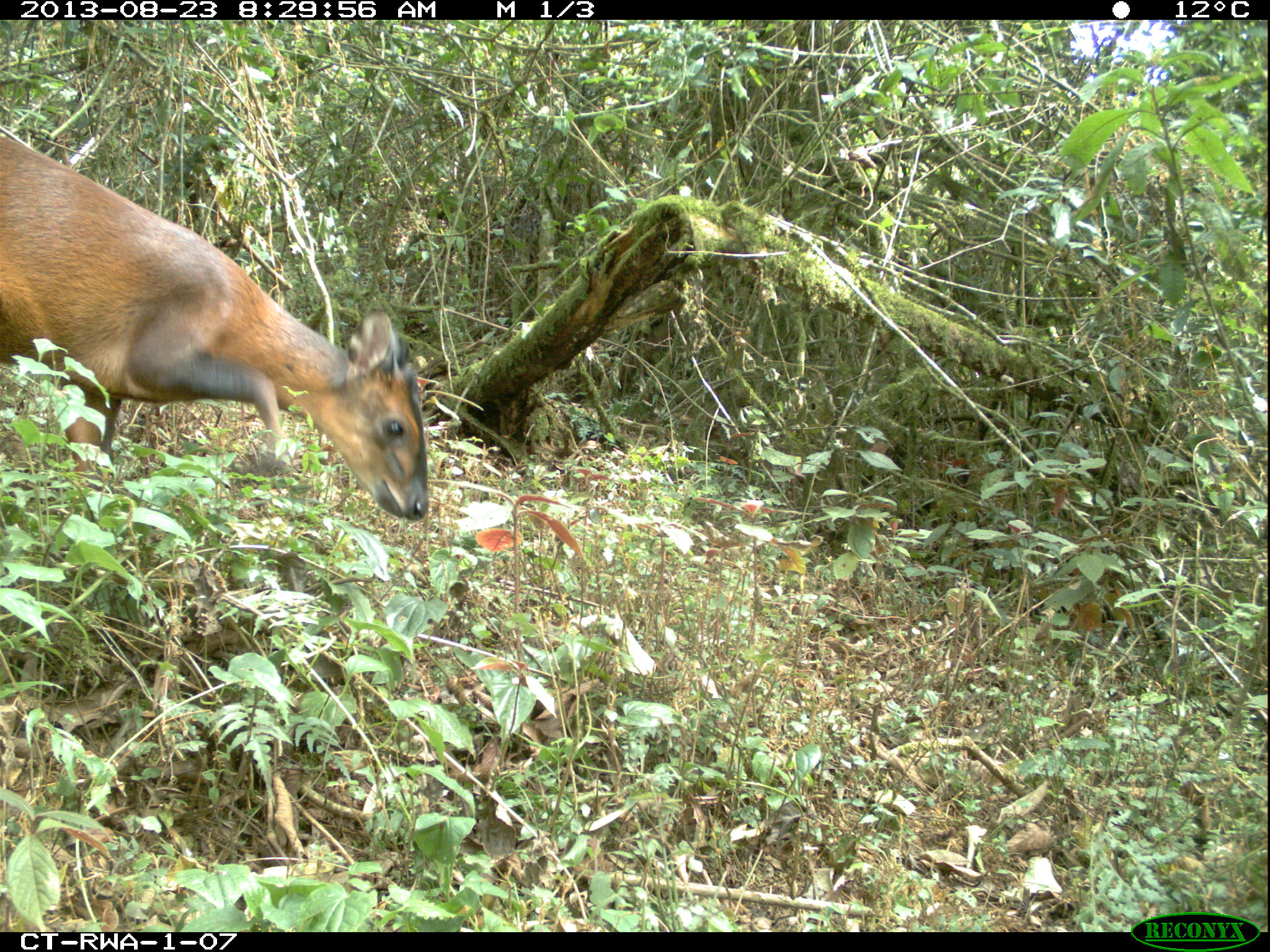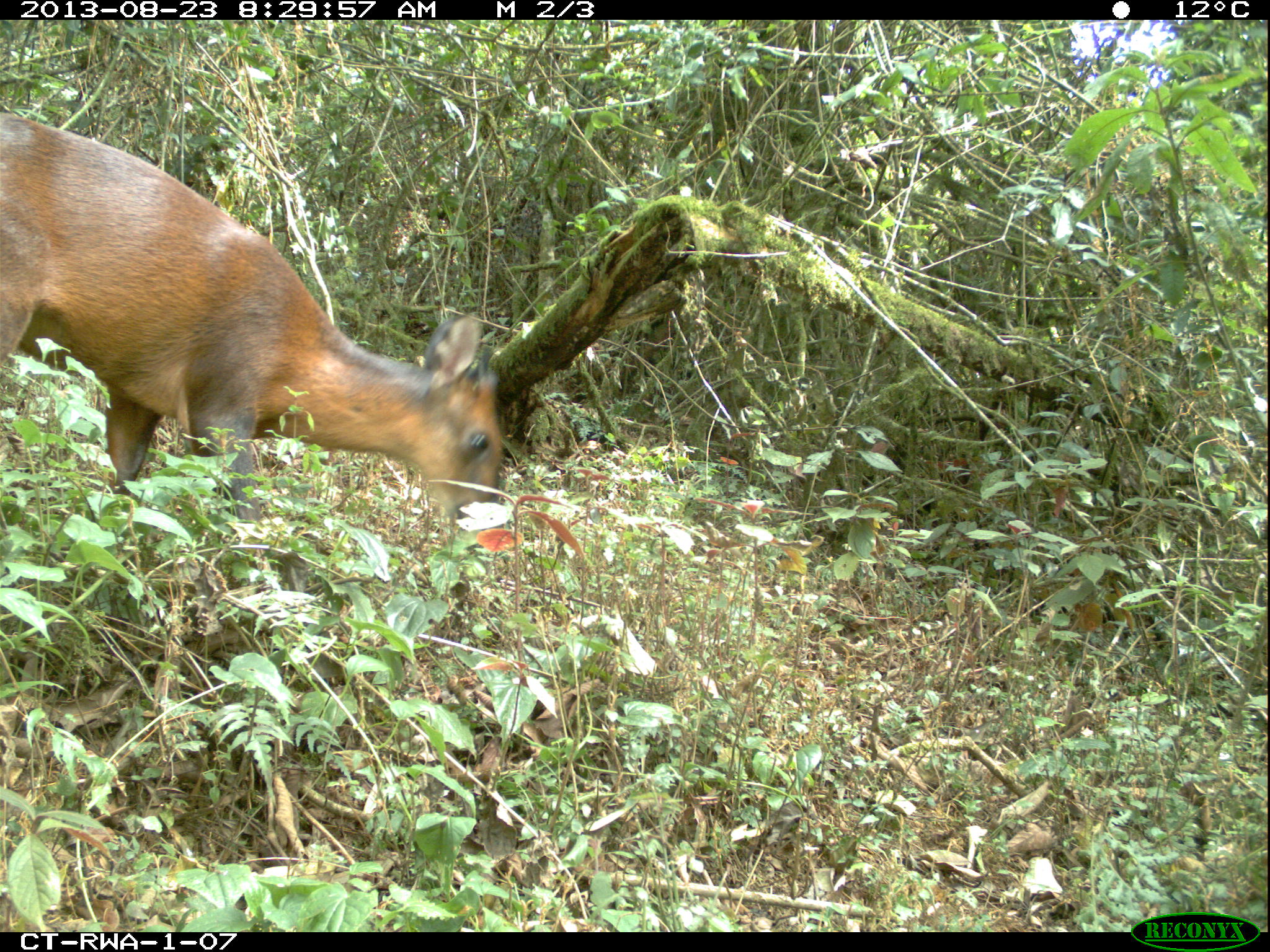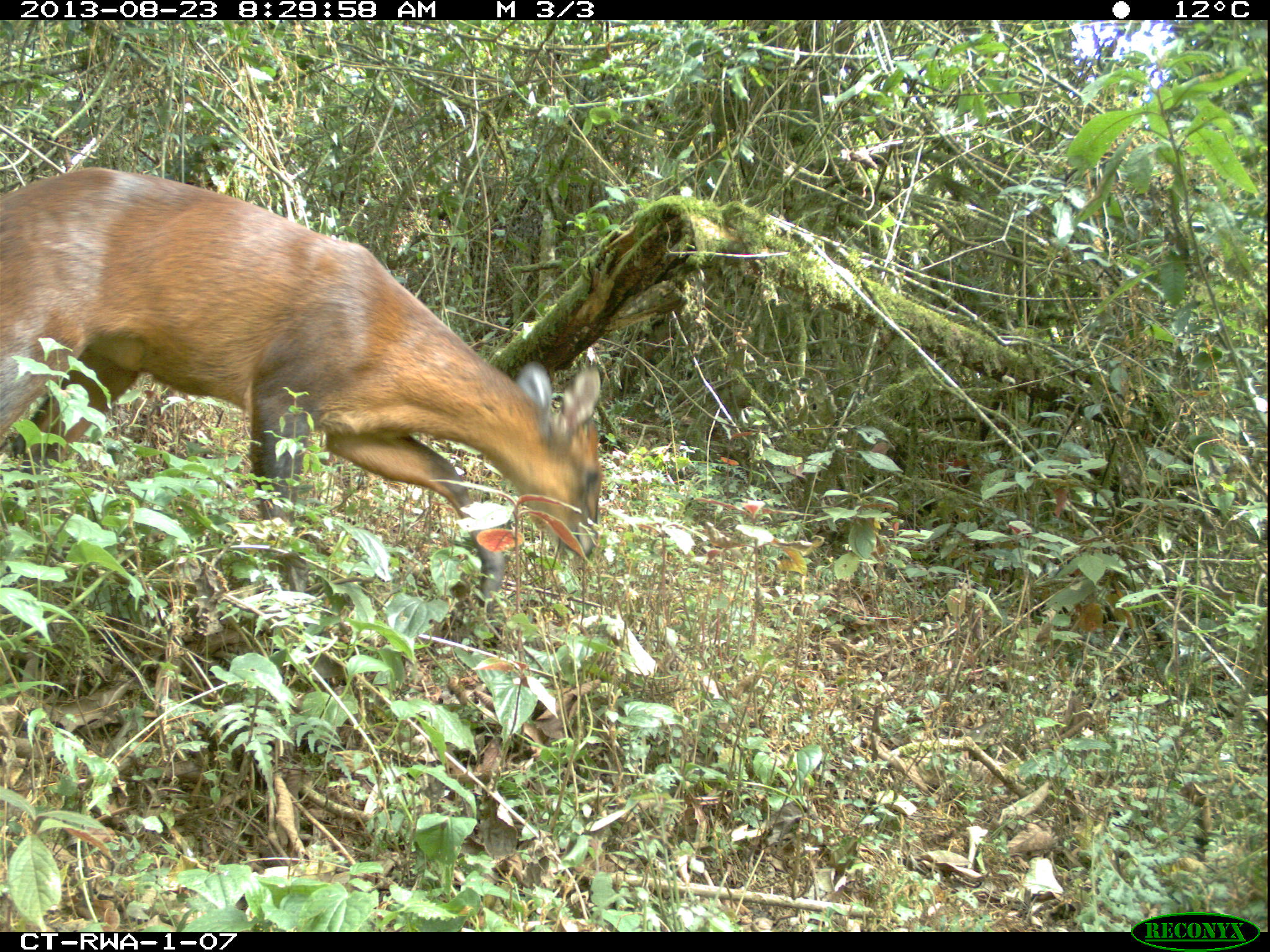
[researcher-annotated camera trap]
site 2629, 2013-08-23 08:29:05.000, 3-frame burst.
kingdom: Animalia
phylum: Chordata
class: Mammalia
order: Artiodactyla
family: Bovidae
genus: Cephalophus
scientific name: Cephalophus nigrifrons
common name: black-fronted duiker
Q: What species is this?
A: Cephalophus nigrifrons (black-fronted duiker).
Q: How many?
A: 1.